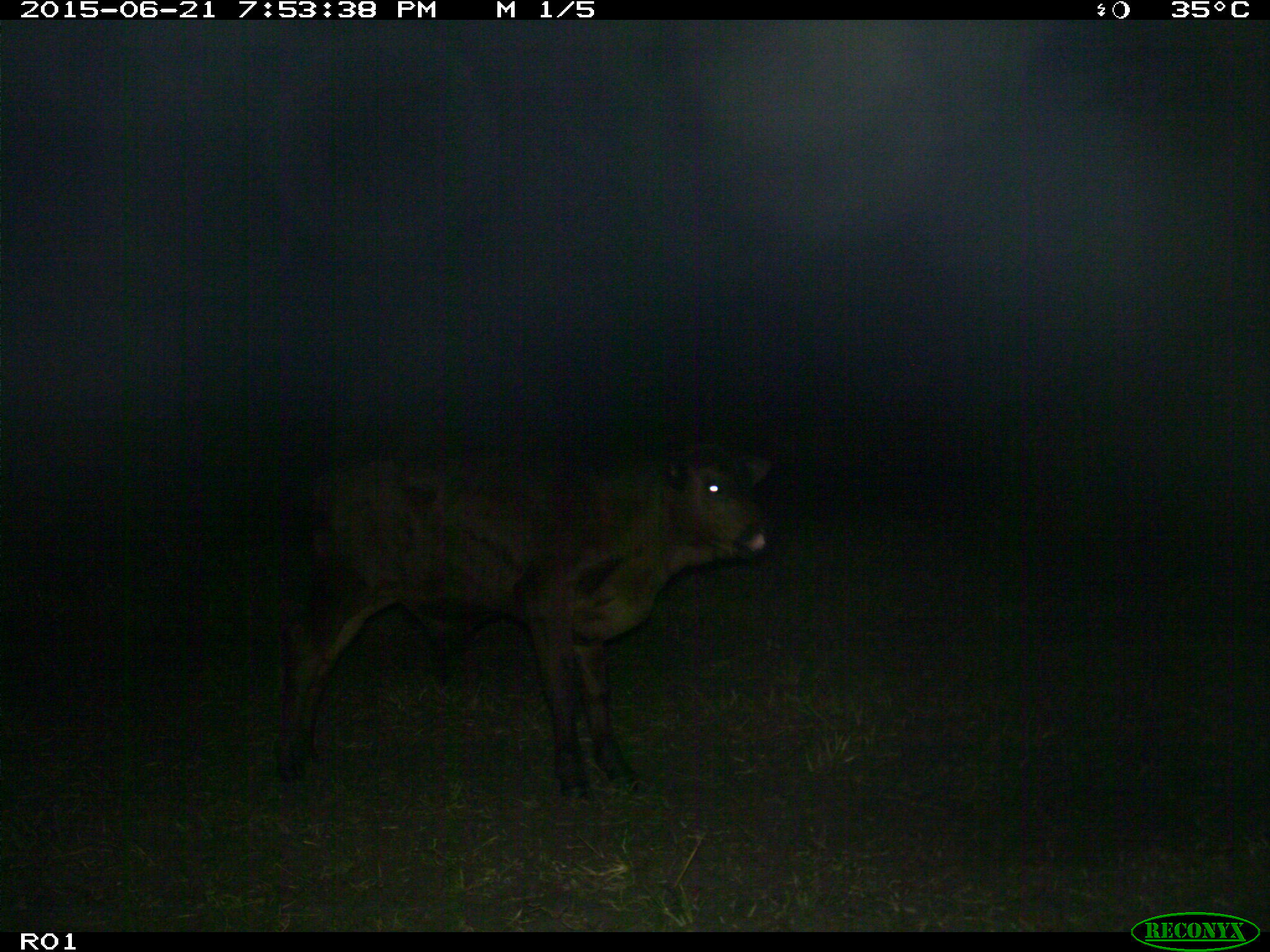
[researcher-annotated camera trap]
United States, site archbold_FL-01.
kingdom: Animalia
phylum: Chordata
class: Mammalia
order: Artiodactyla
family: Bovidae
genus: Bos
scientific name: Bos taurus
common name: domestic cow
Bos taurus (domestic cow).